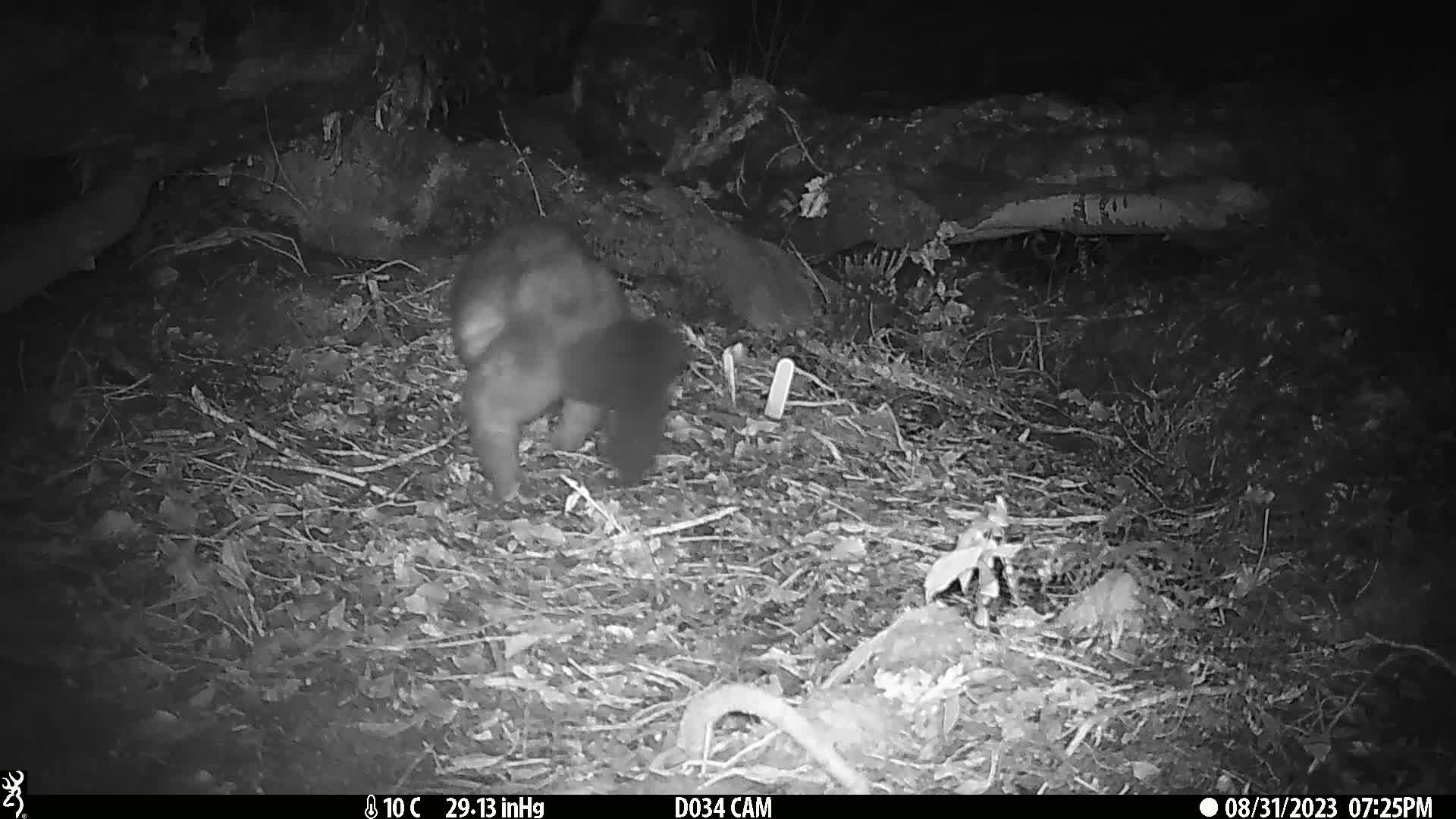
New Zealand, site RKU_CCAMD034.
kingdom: Animalia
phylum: Chordata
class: Mammalia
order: Diprotodontia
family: Phalangeridae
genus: Trichosurus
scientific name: Trichosurus vulpecula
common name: common brushtail possum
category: possum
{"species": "possum (common brushtail possum) (Trichosurus vulpecula)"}